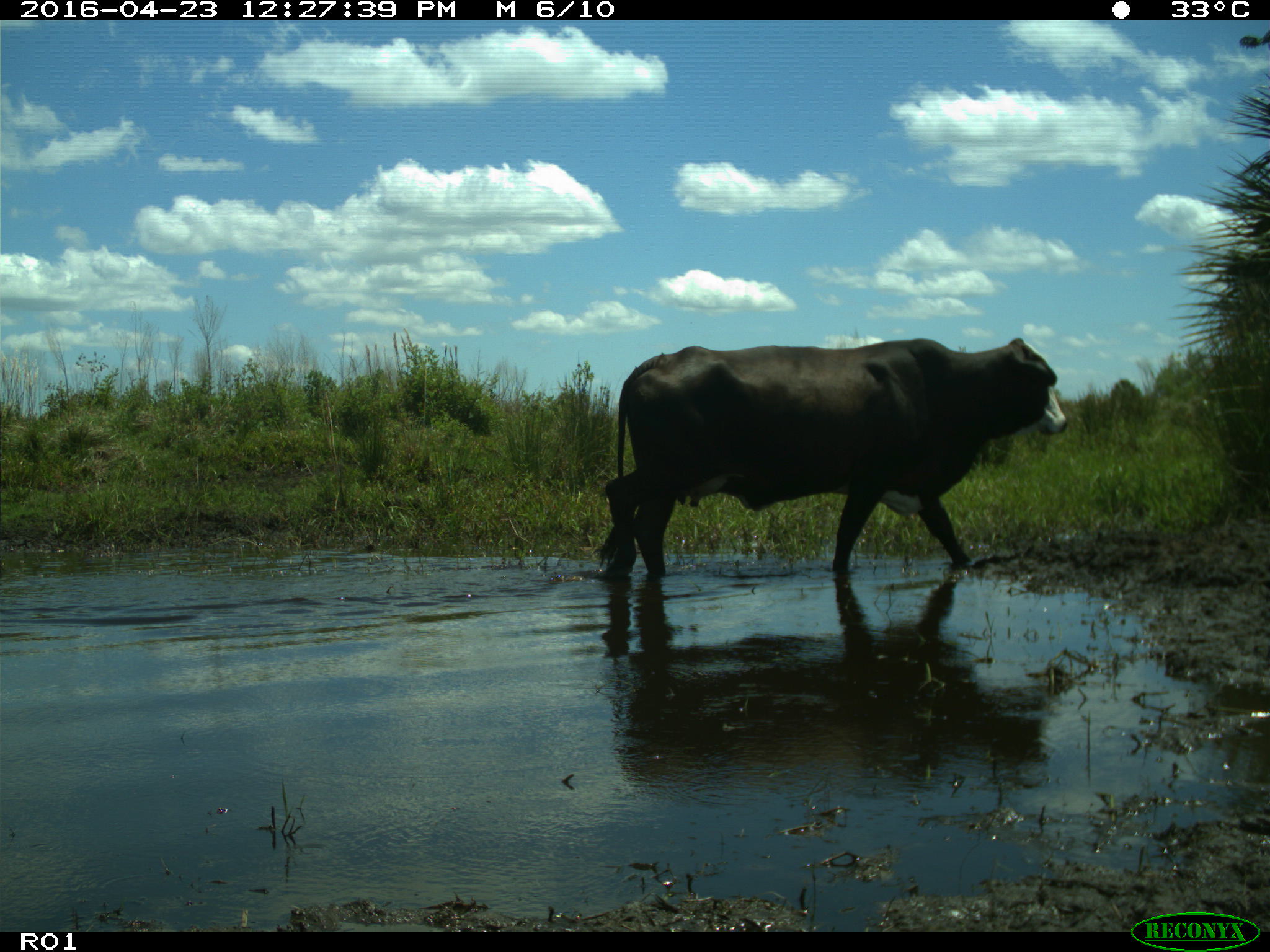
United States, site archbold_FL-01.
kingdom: Animalia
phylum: Chordata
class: Mammalia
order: Artiodactyla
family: Bovidae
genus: Bos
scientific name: Bos taurus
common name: domestic cow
Bos taurus (domestic cow).